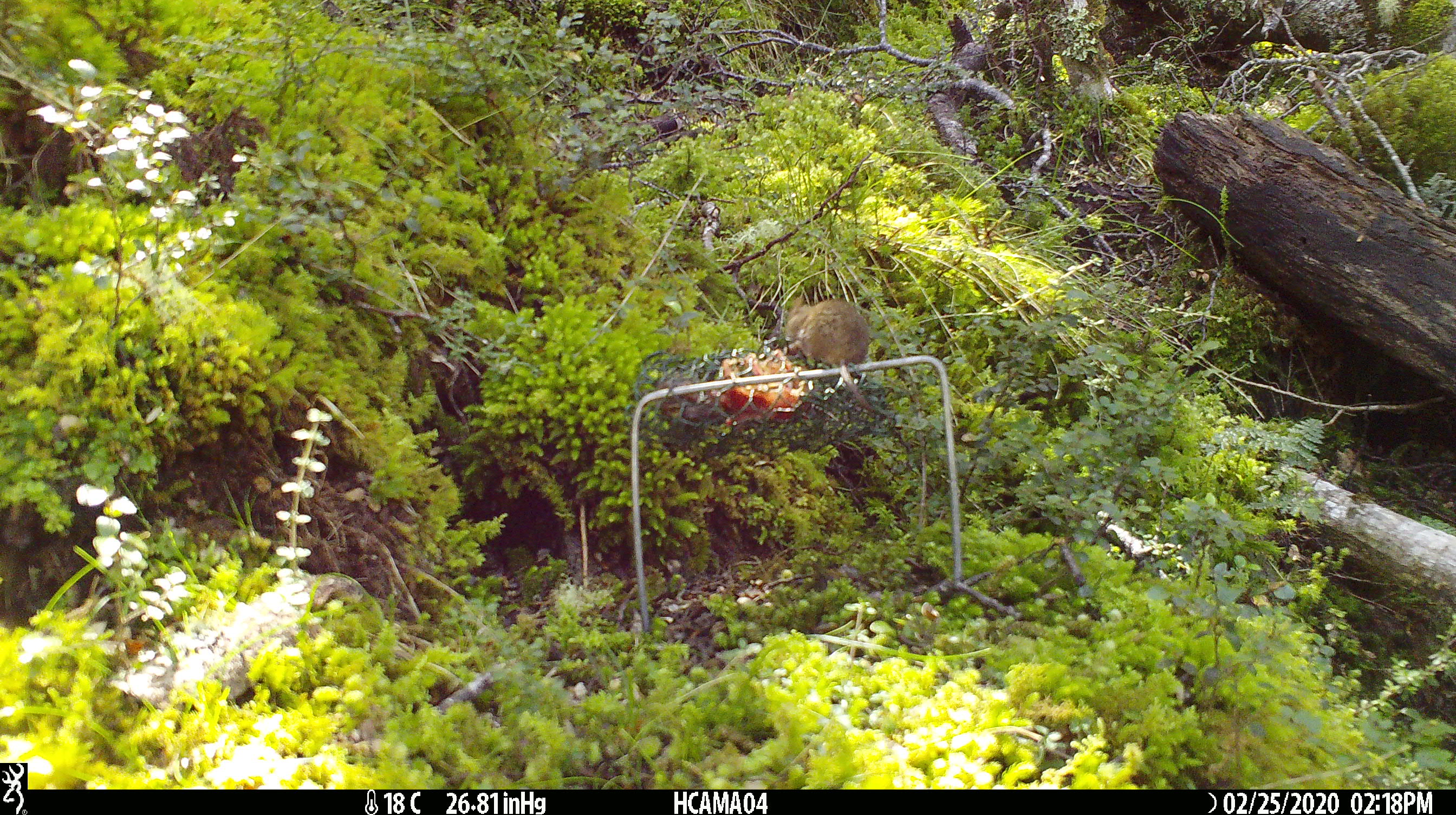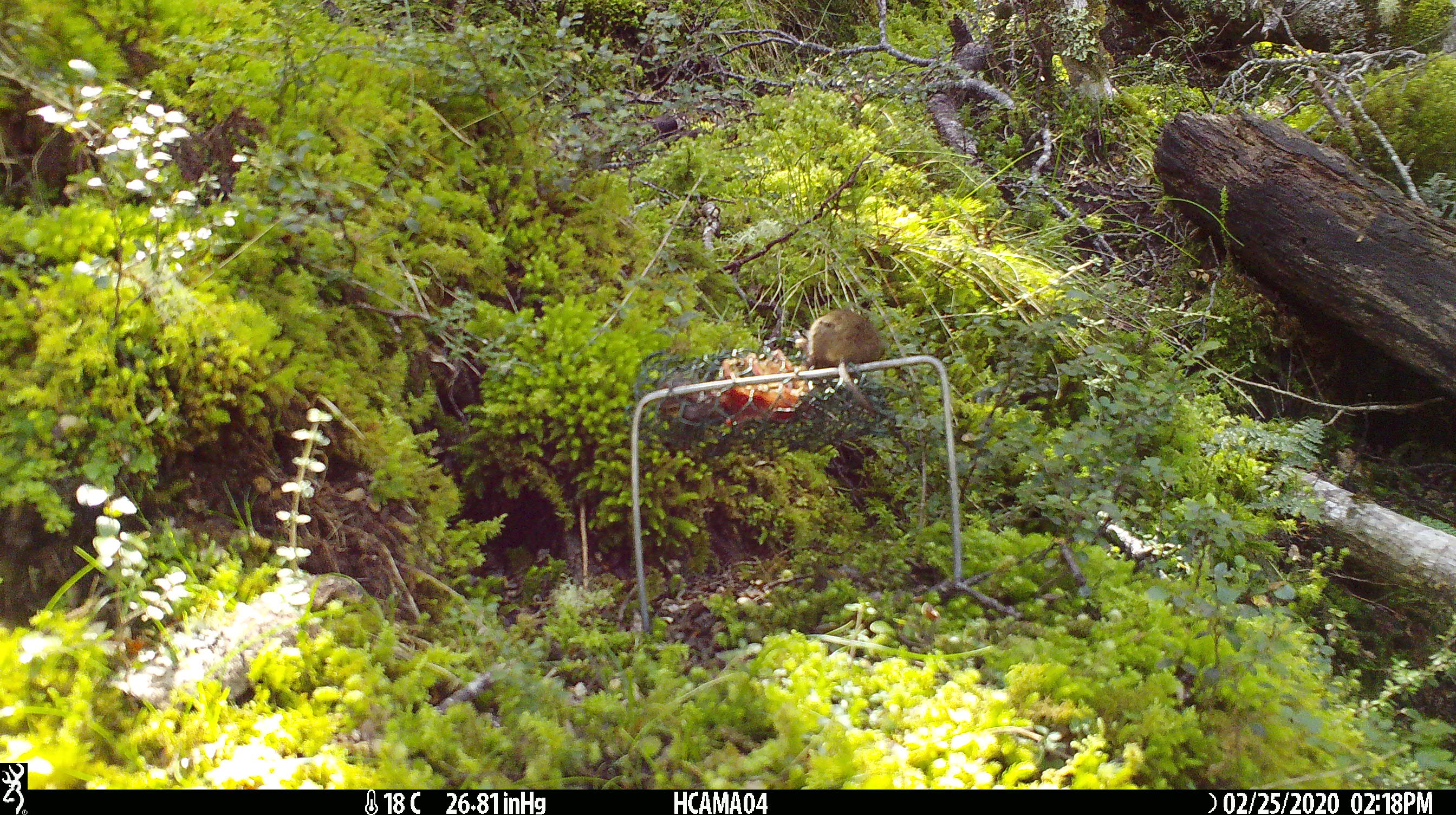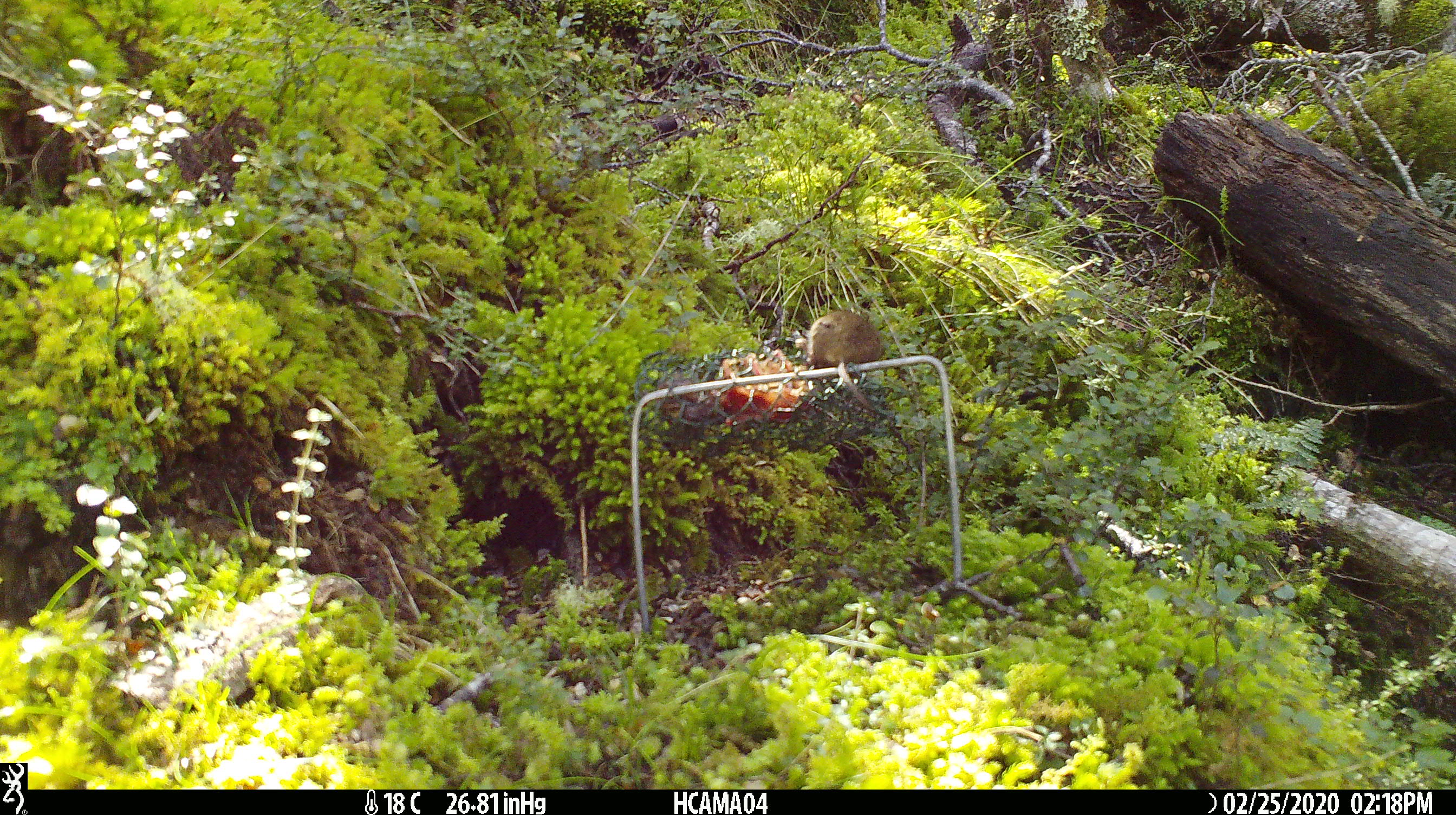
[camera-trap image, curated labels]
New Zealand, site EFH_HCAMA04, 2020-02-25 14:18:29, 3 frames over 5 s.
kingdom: Animalia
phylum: Chordata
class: Mammalia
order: Rodentia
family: Muridae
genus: Mus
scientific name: Mus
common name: mouse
Mouse (Mus).